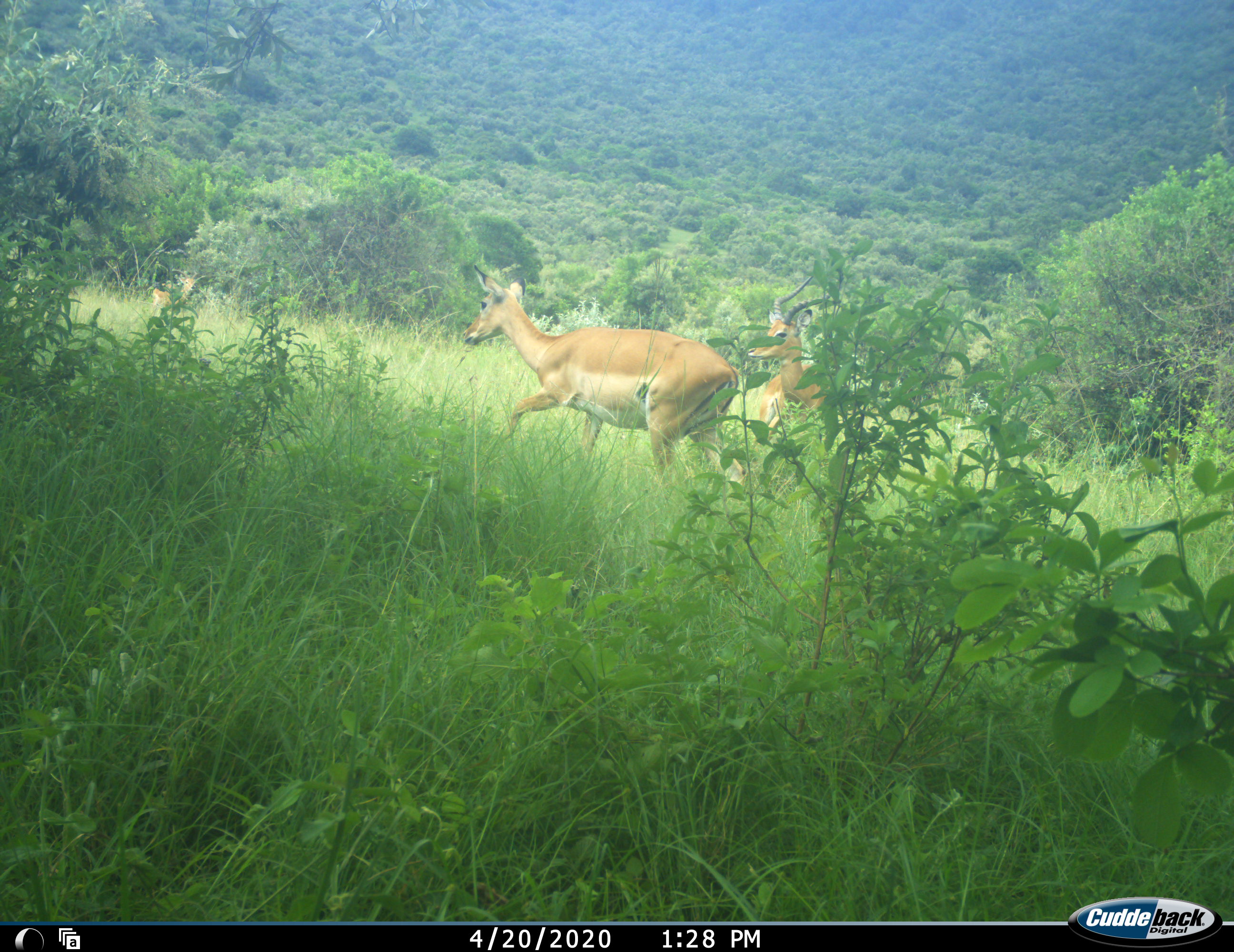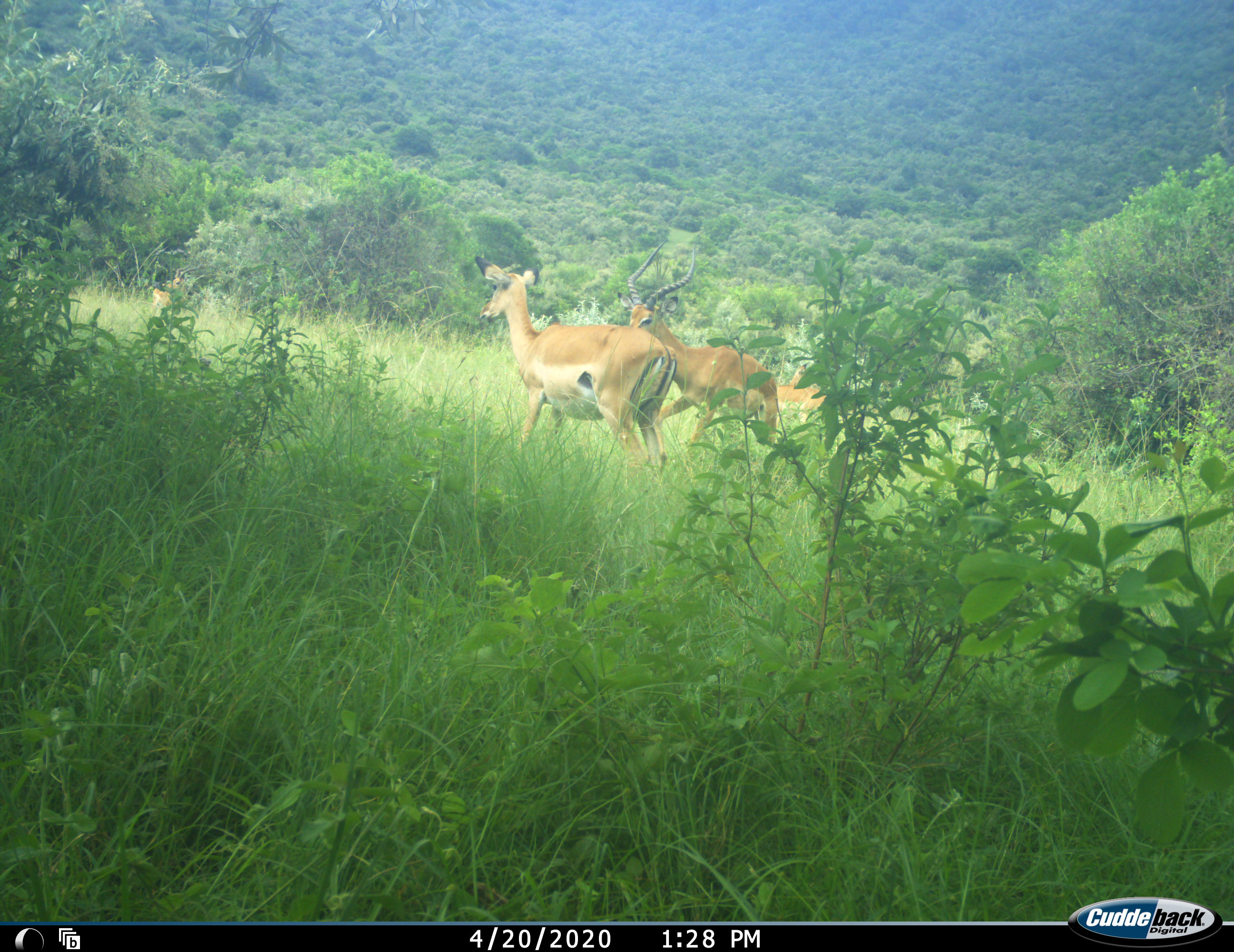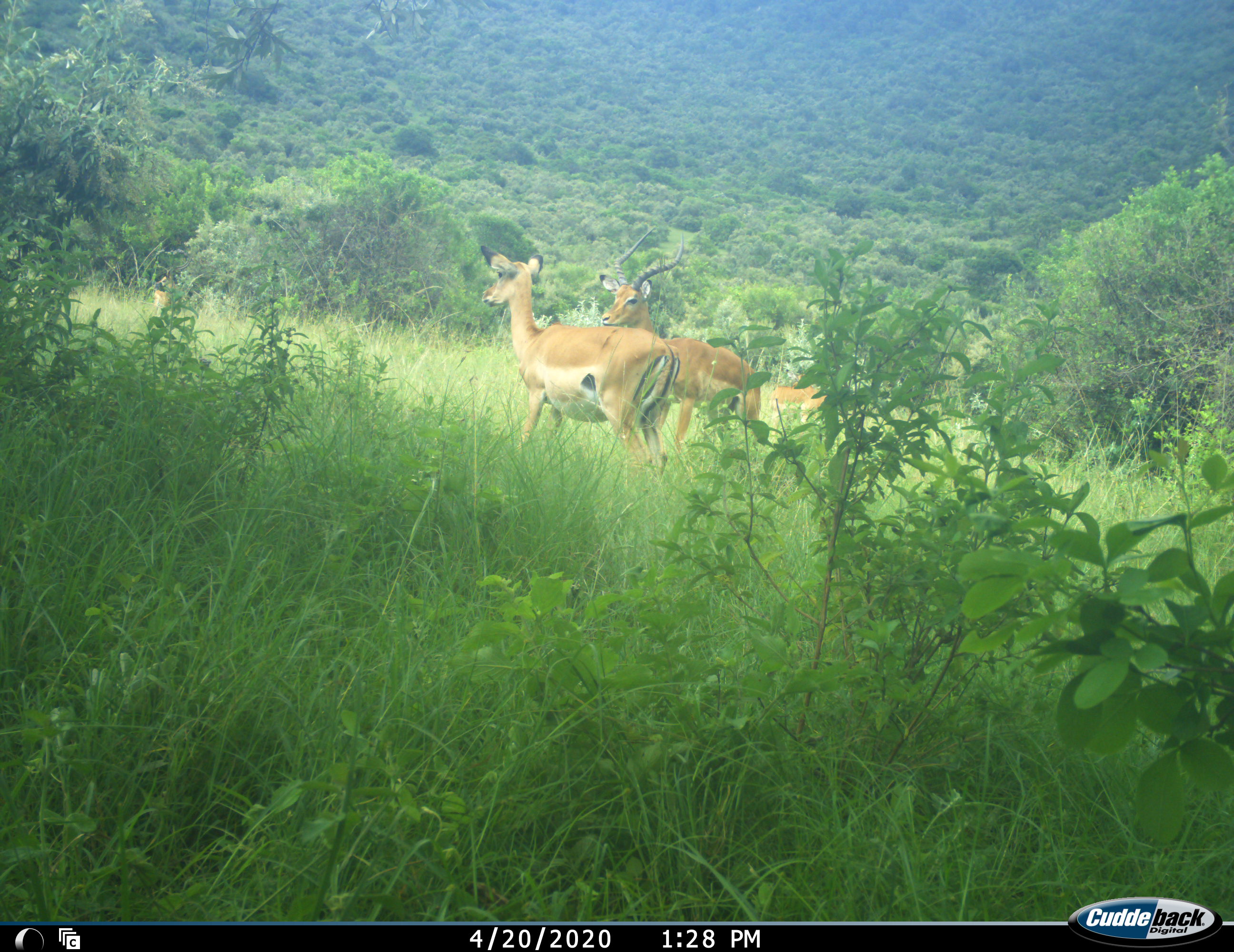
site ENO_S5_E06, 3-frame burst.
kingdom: Animalia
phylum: Chordata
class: Mammalia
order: Artiodactyla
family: Bovidae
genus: Aepyceros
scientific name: Aepyceros melampus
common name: impala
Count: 3.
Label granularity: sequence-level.